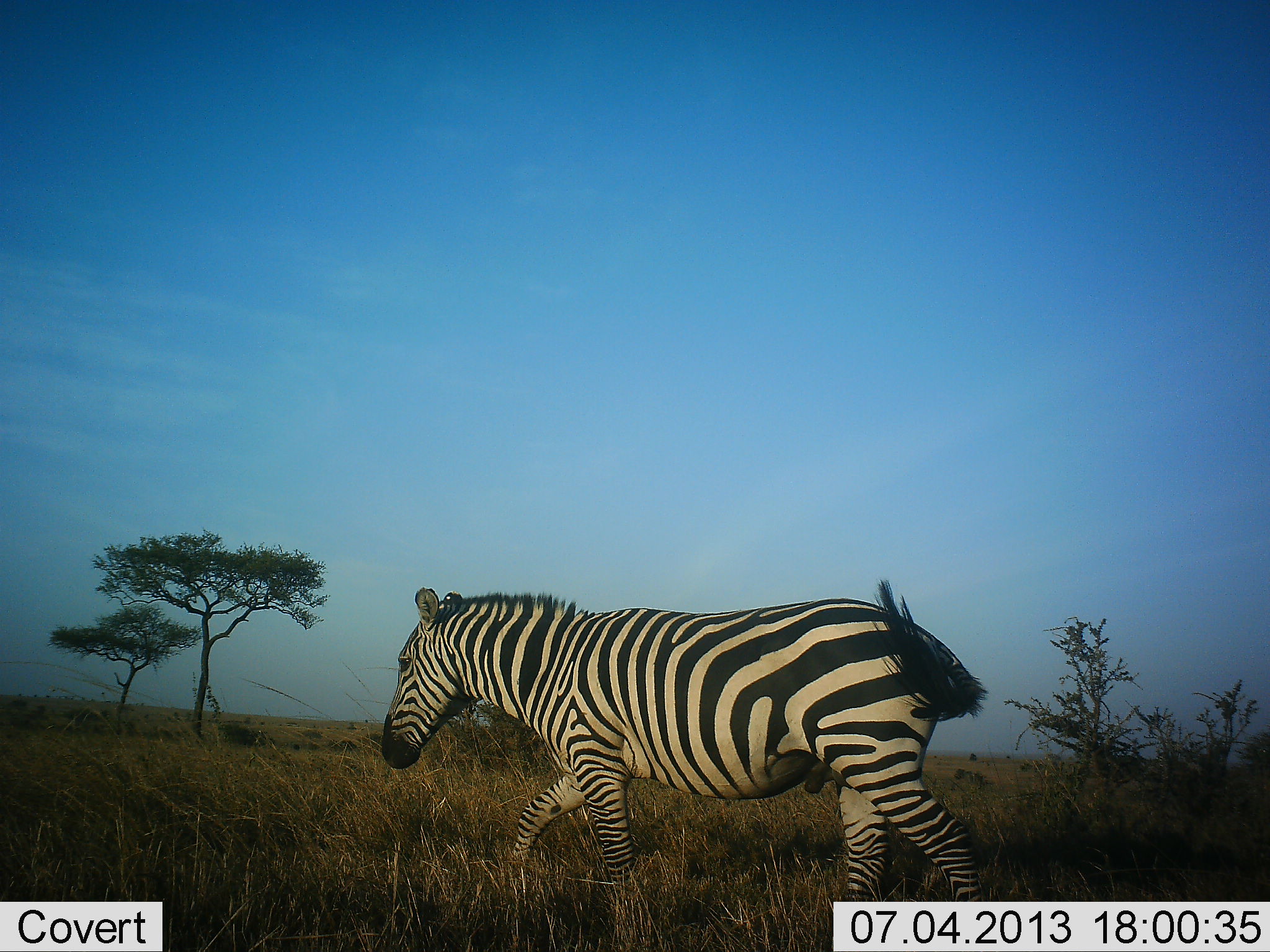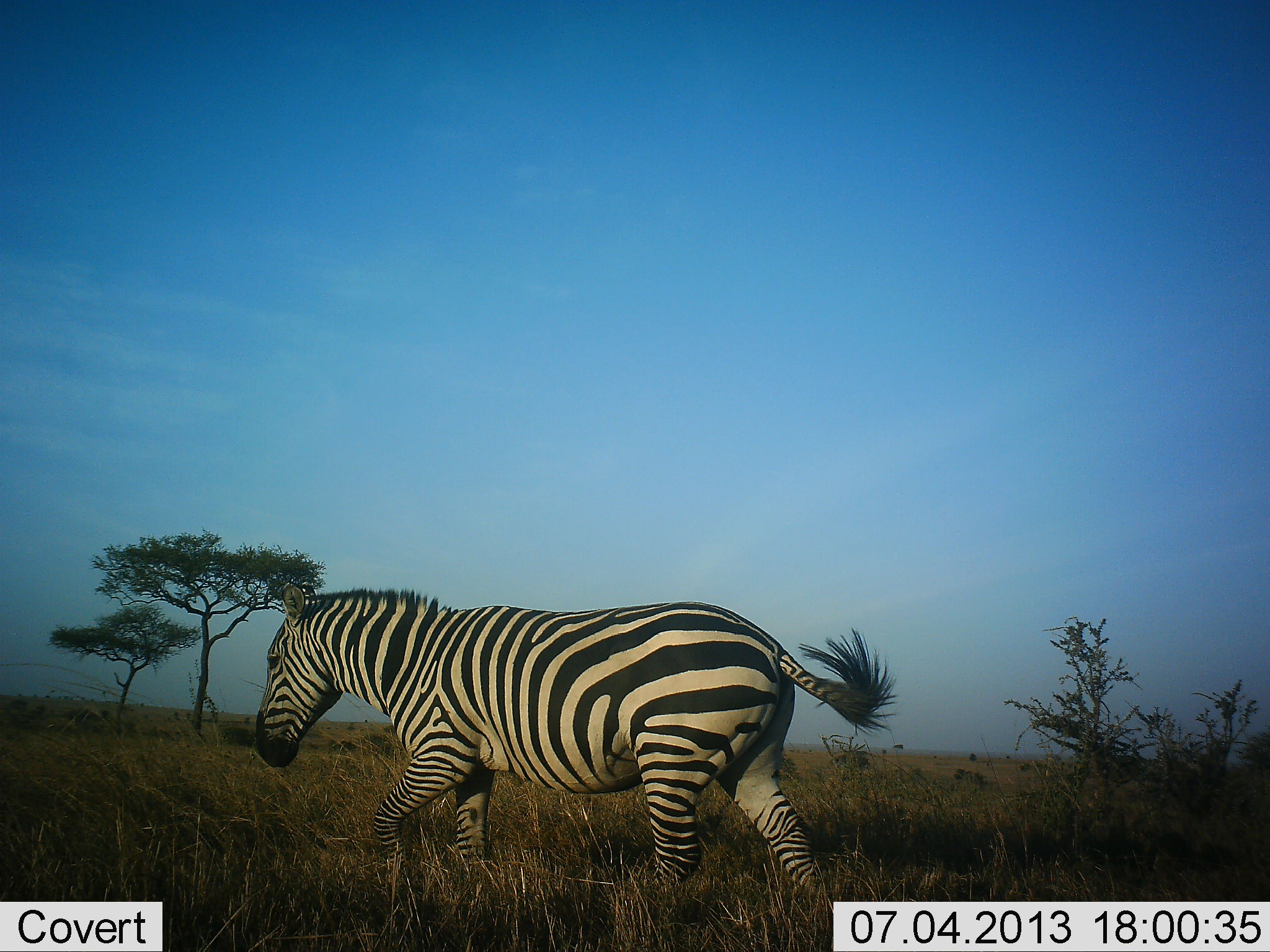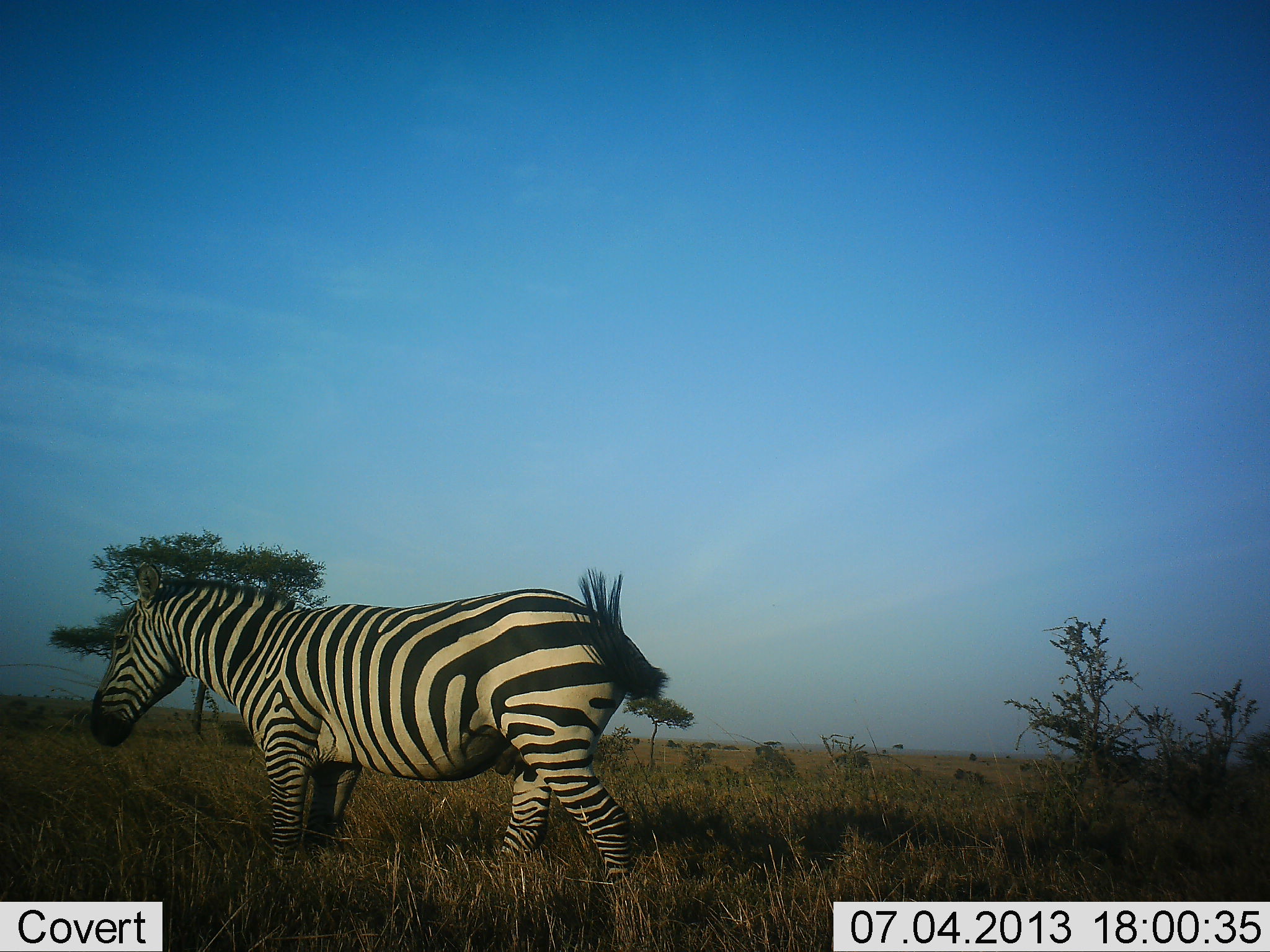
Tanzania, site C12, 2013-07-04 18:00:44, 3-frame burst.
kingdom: Animalia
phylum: Chordata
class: Mammalia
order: Perissodactyla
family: Equidae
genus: Equus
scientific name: Equus quagga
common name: plains zebra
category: zebra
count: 1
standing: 4%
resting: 0%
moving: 100%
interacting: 0%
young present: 0%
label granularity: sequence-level